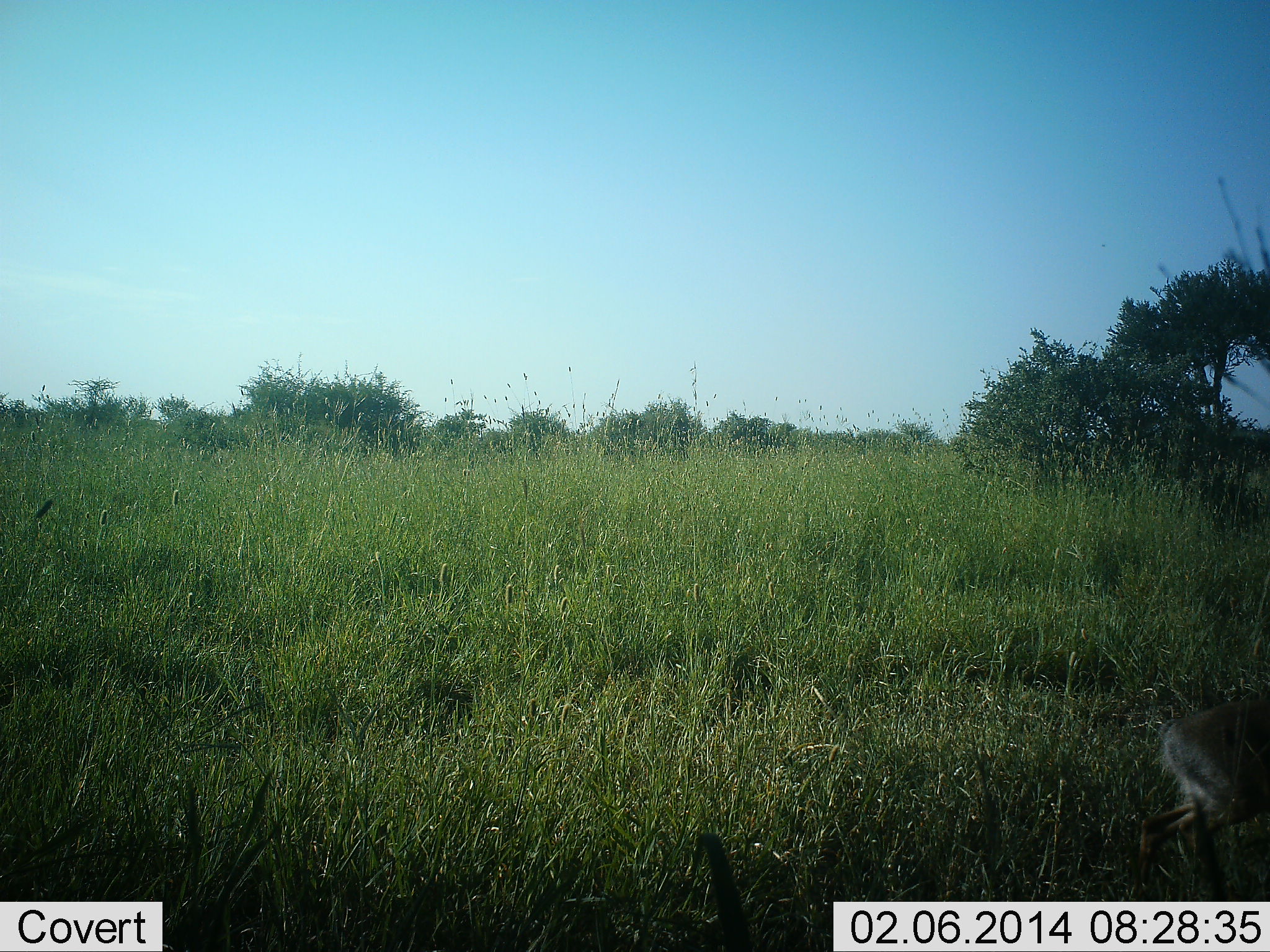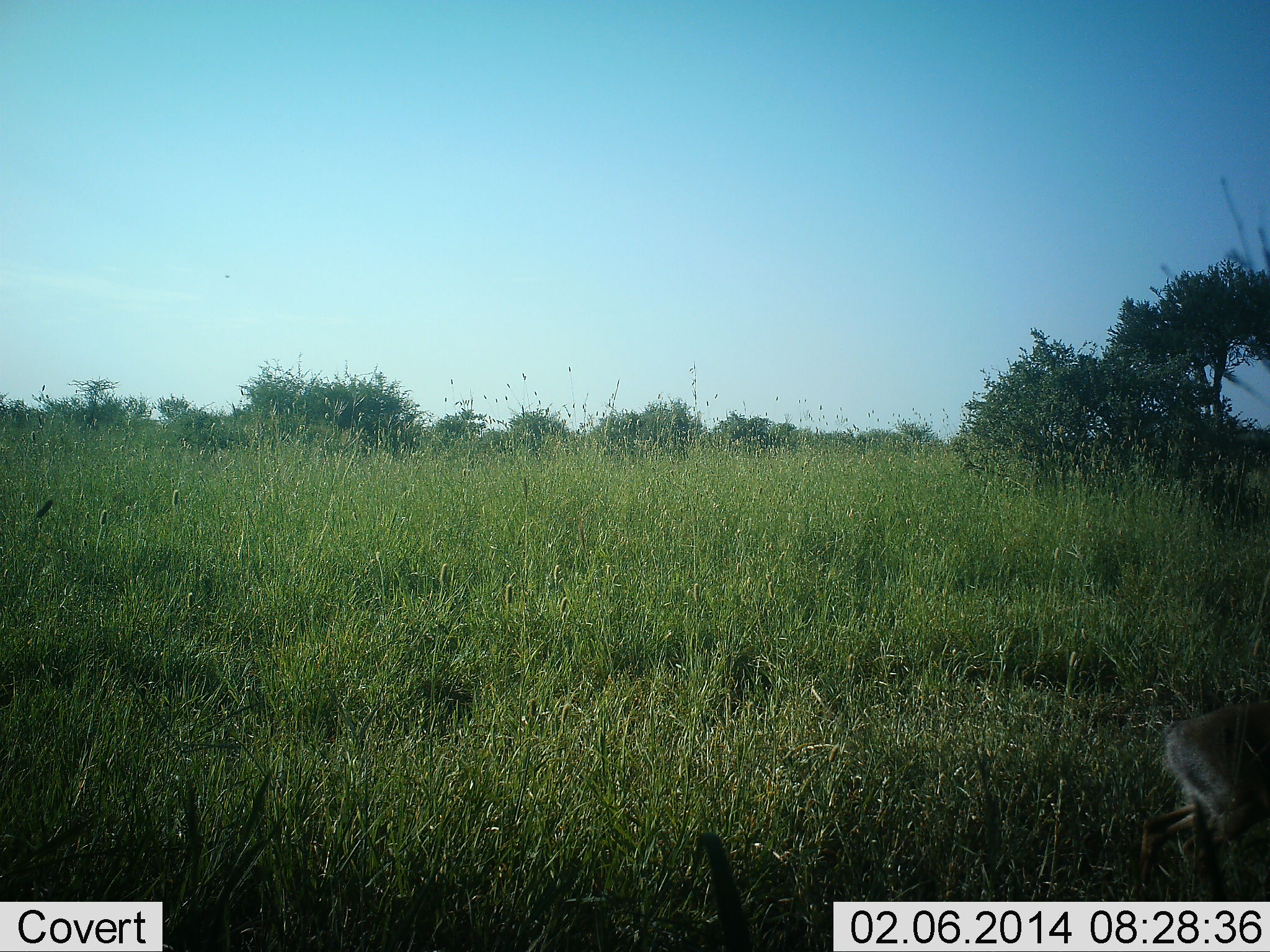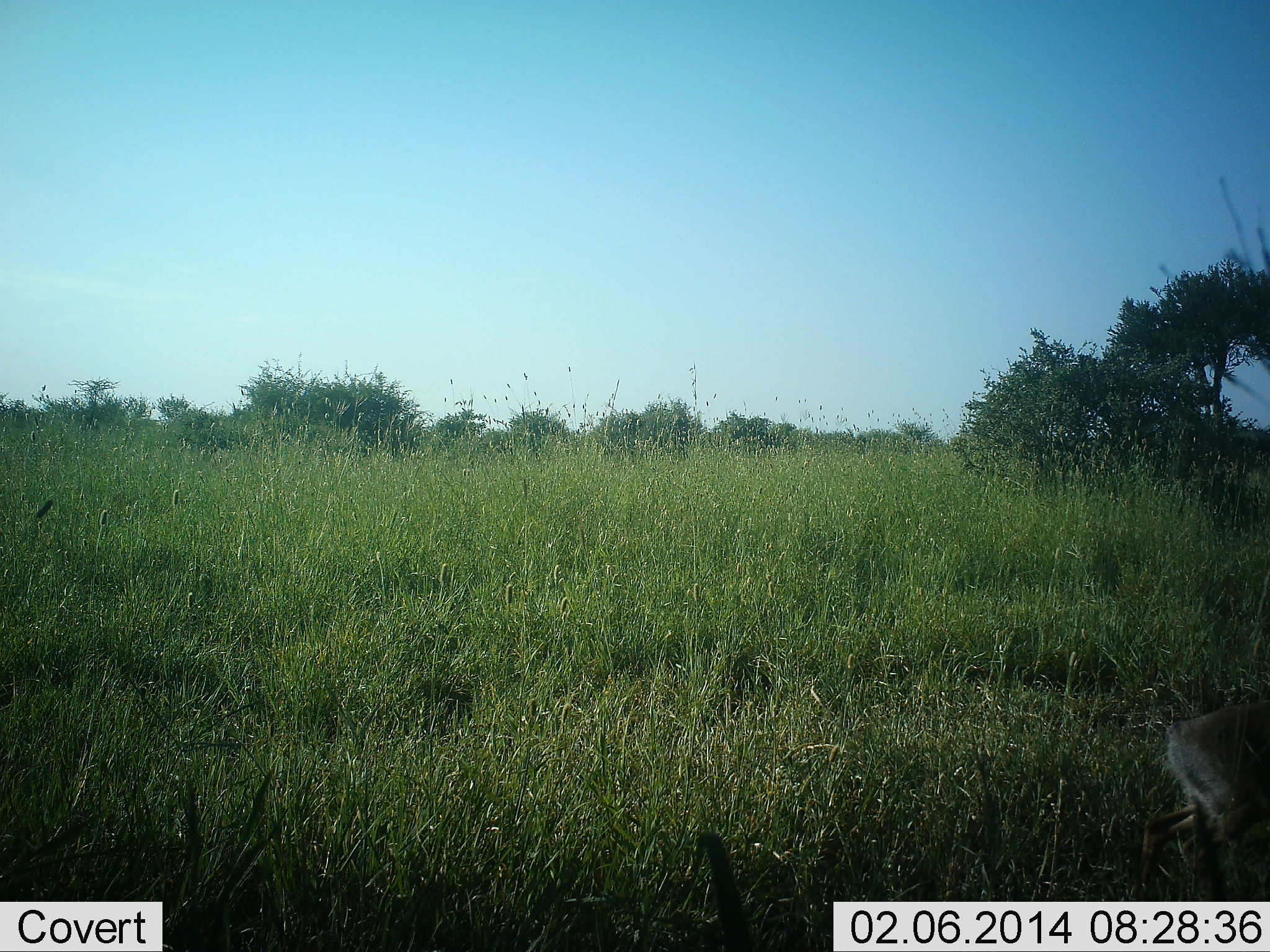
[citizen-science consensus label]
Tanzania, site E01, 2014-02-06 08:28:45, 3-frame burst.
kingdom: Animalia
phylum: Chordata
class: Mammalia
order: Artiodactyla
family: Bovidae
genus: Madoqua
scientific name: Madoqua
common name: dikdik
Dikdik (Madoqua), count 1. Behavior (volunteer vote fractions): standing 50%, resting 0%, moving 25%, interacting 0%. Young present (vote fraction): 0%. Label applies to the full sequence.